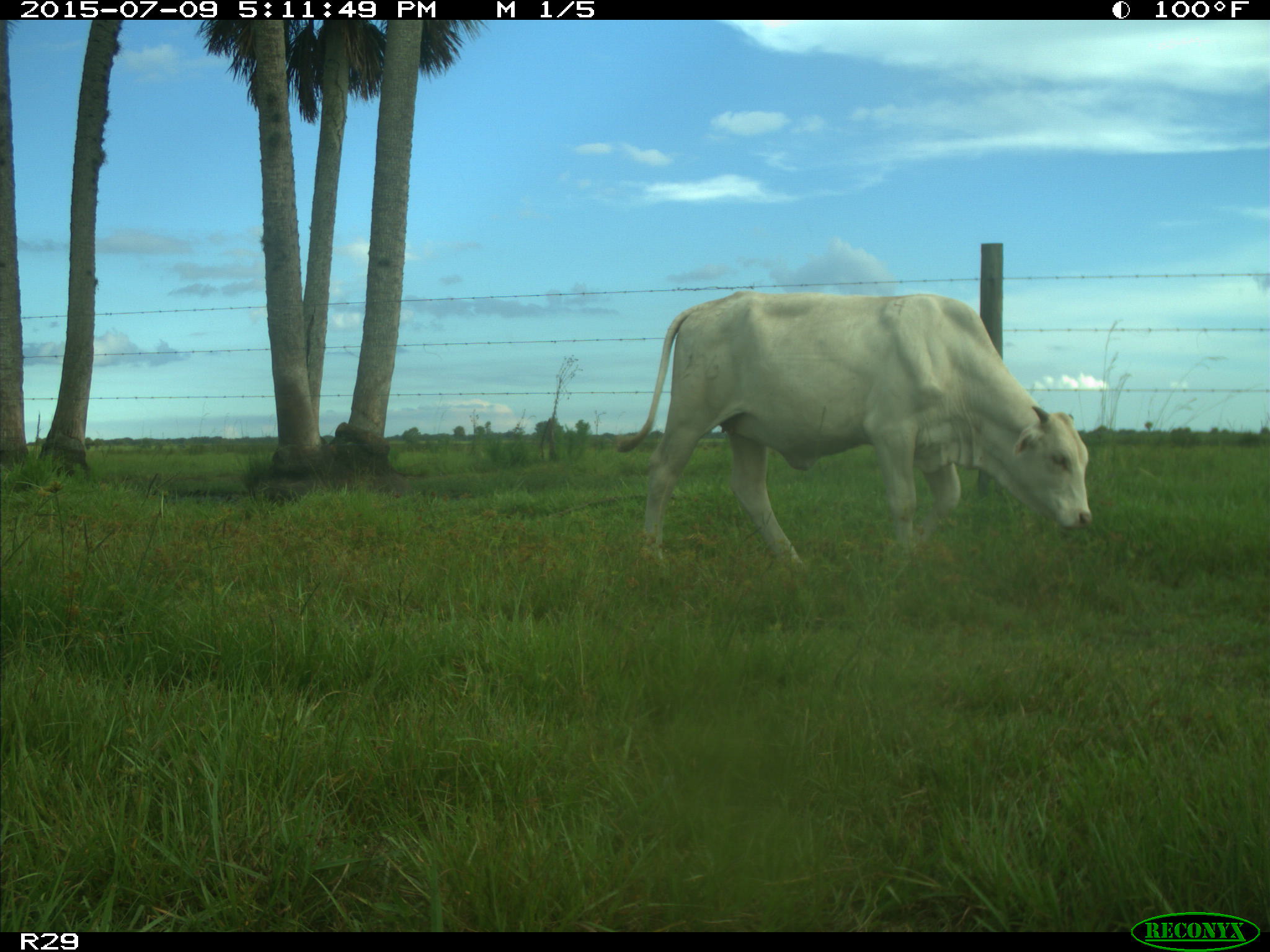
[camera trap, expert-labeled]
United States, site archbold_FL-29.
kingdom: Animalia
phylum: Chordata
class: Mammalia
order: Artiodactyla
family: Bovidae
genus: Bos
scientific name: Bos taurus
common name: domestic cow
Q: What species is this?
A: Bos taurus (domestic cow).